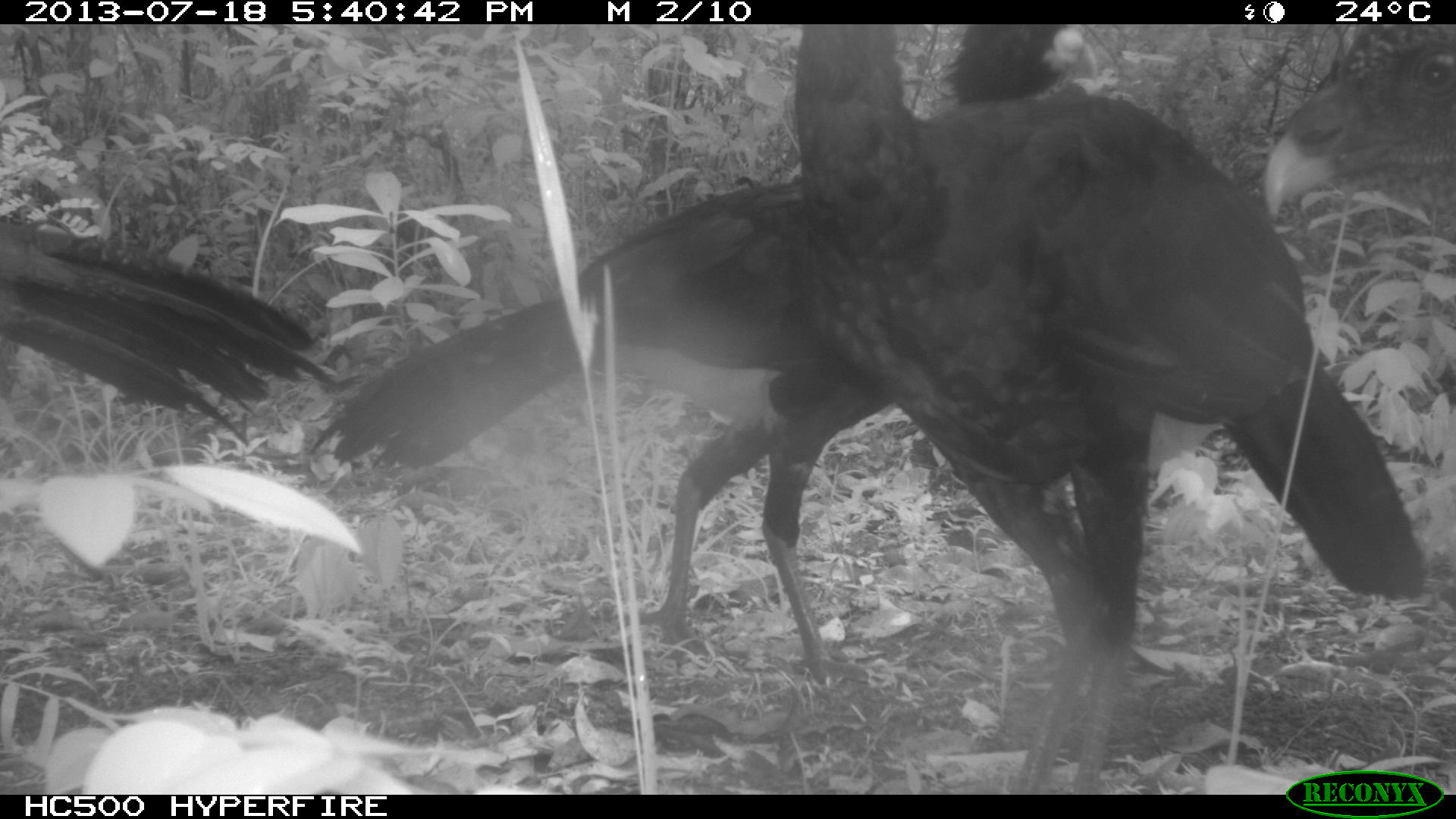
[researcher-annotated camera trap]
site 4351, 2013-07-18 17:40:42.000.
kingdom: Animalia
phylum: Chordata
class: Aves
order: Galliformes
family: Cracidae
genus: Crax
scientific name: Crax rubra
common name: great curassow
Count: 4.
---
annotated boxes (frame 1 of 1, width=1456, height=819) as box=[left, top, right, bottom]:
crax rubra: box=[306, 24, 1096, 686]; box=[791, 24, 1424, 795]; box=[0, 218, 332, 443]; box=[1262, 24, 1456, 246]